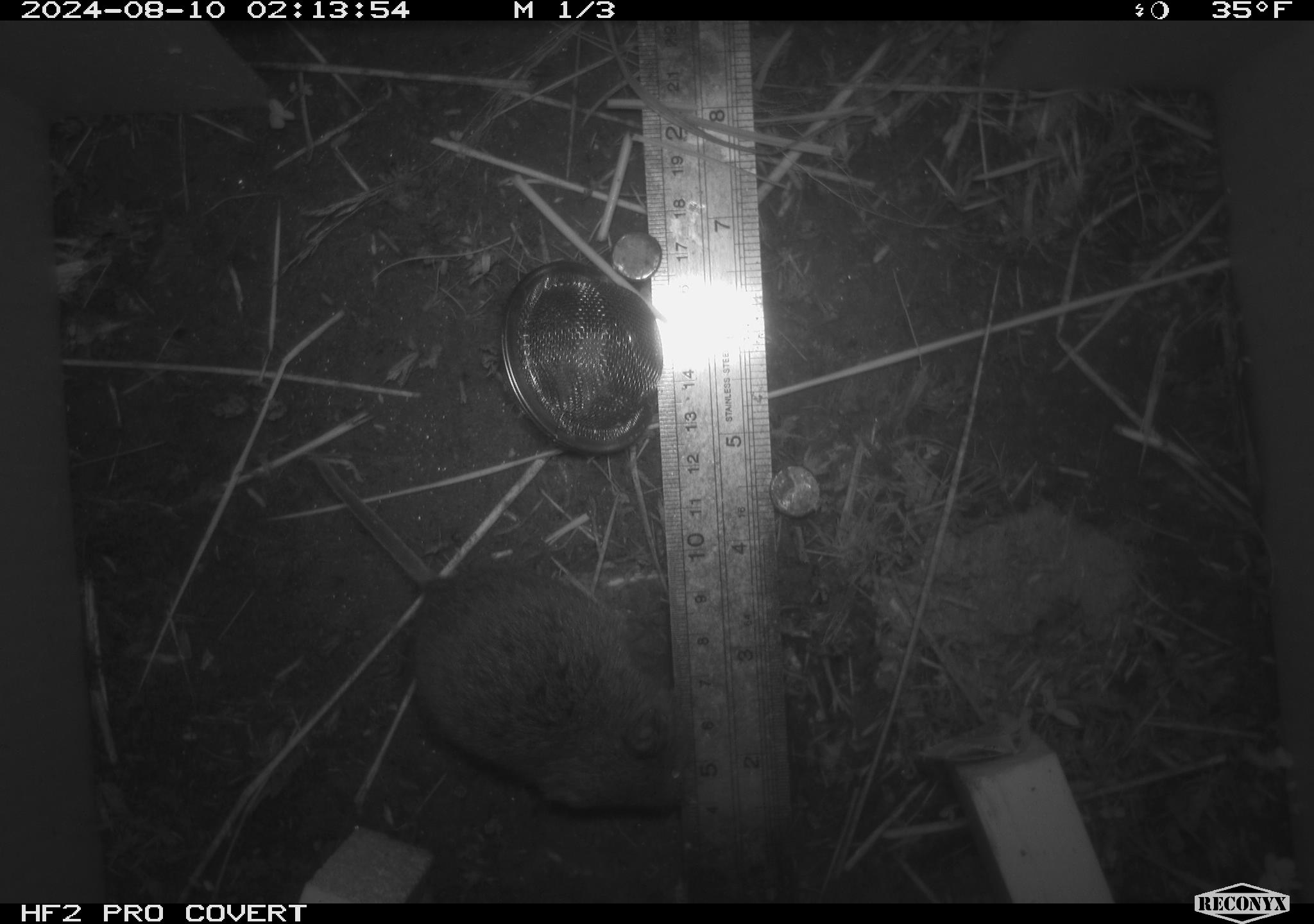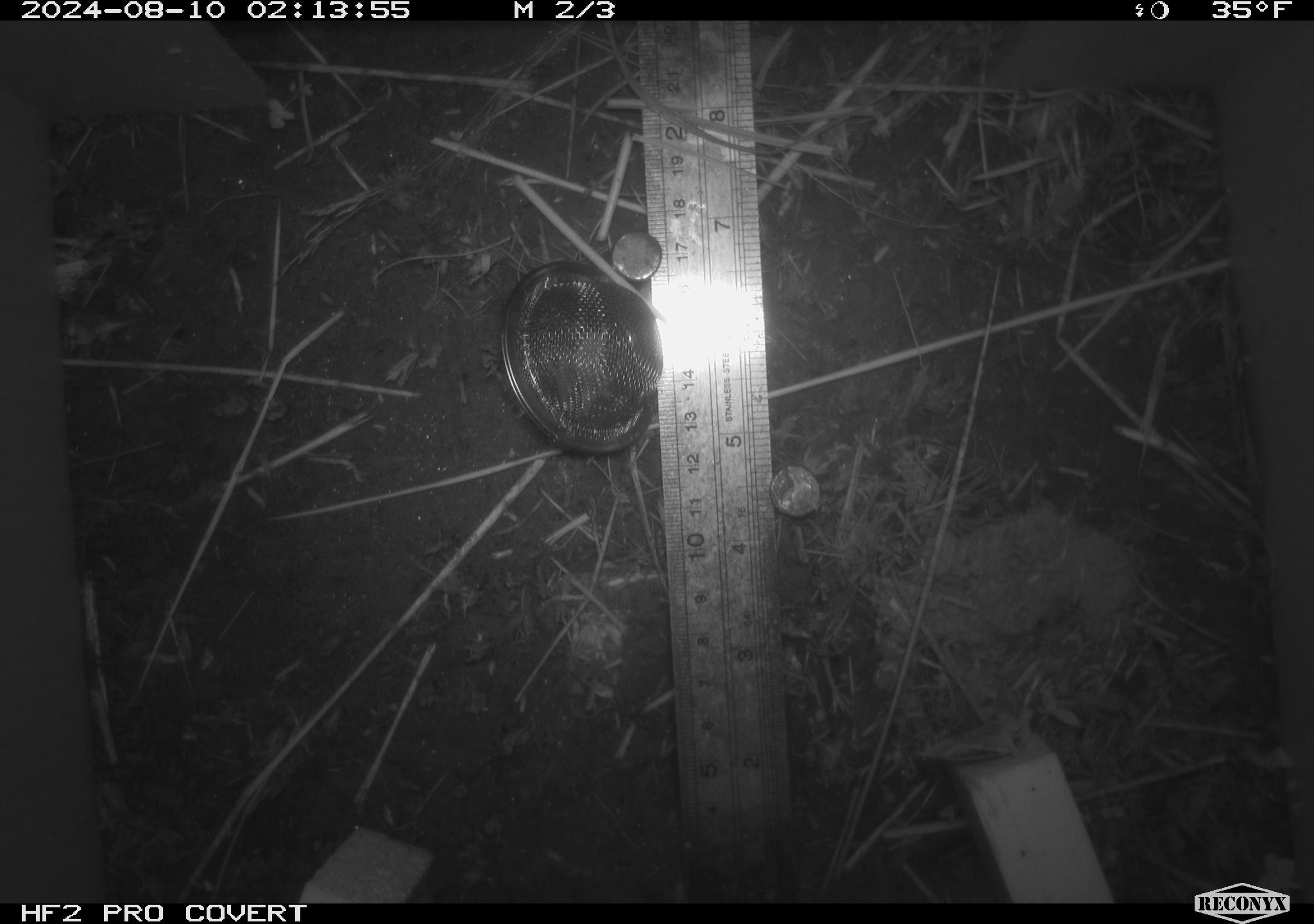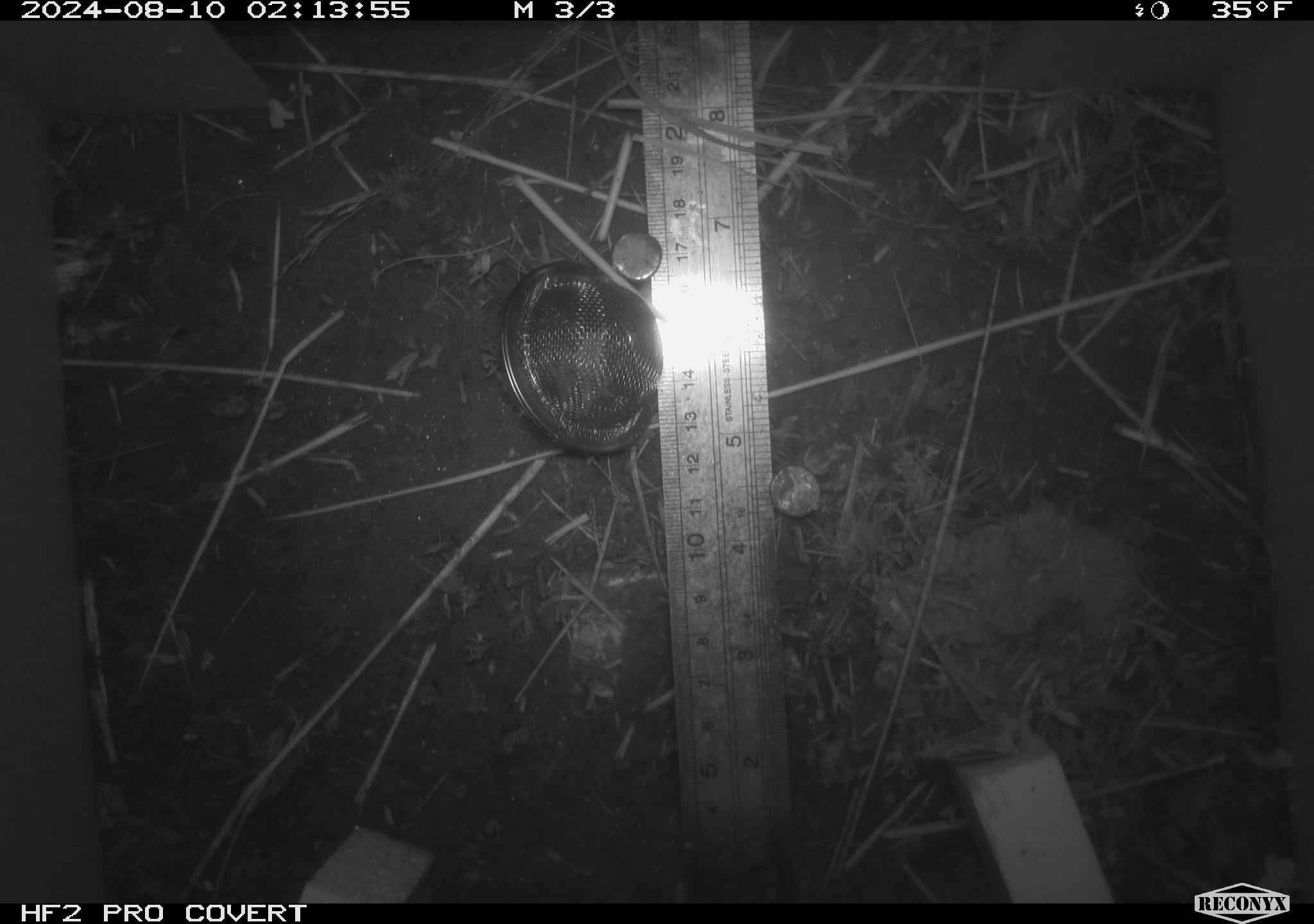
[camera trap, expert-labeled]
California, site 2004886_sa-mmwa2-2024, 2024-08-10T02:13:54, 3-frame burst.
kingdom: Animalia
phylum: Chordata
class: Mammalia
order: Rodentia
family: Cricetidae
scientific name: Arvicolinae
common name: voles, lemmings, and muskrats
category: arvicolinae subfamily